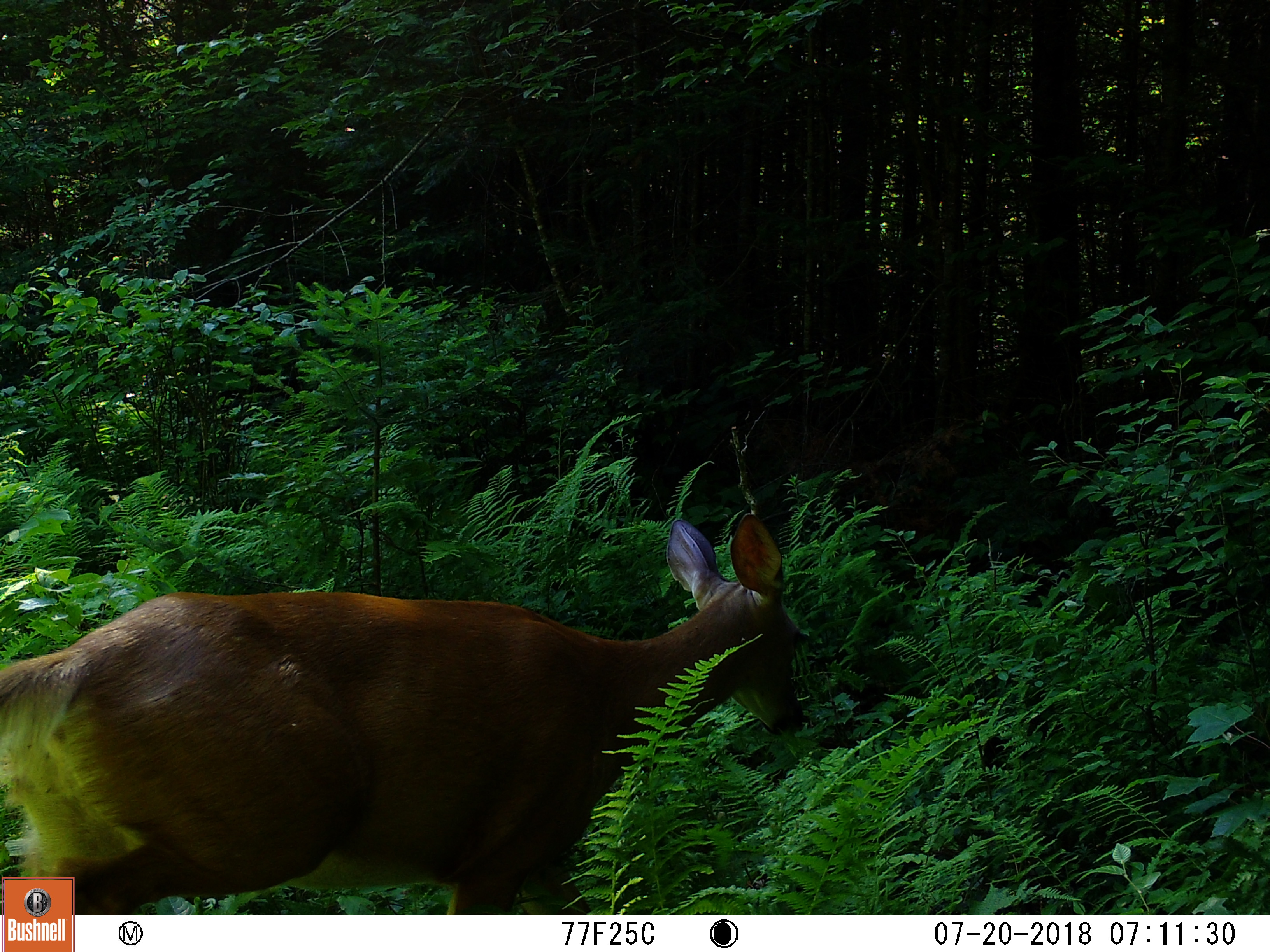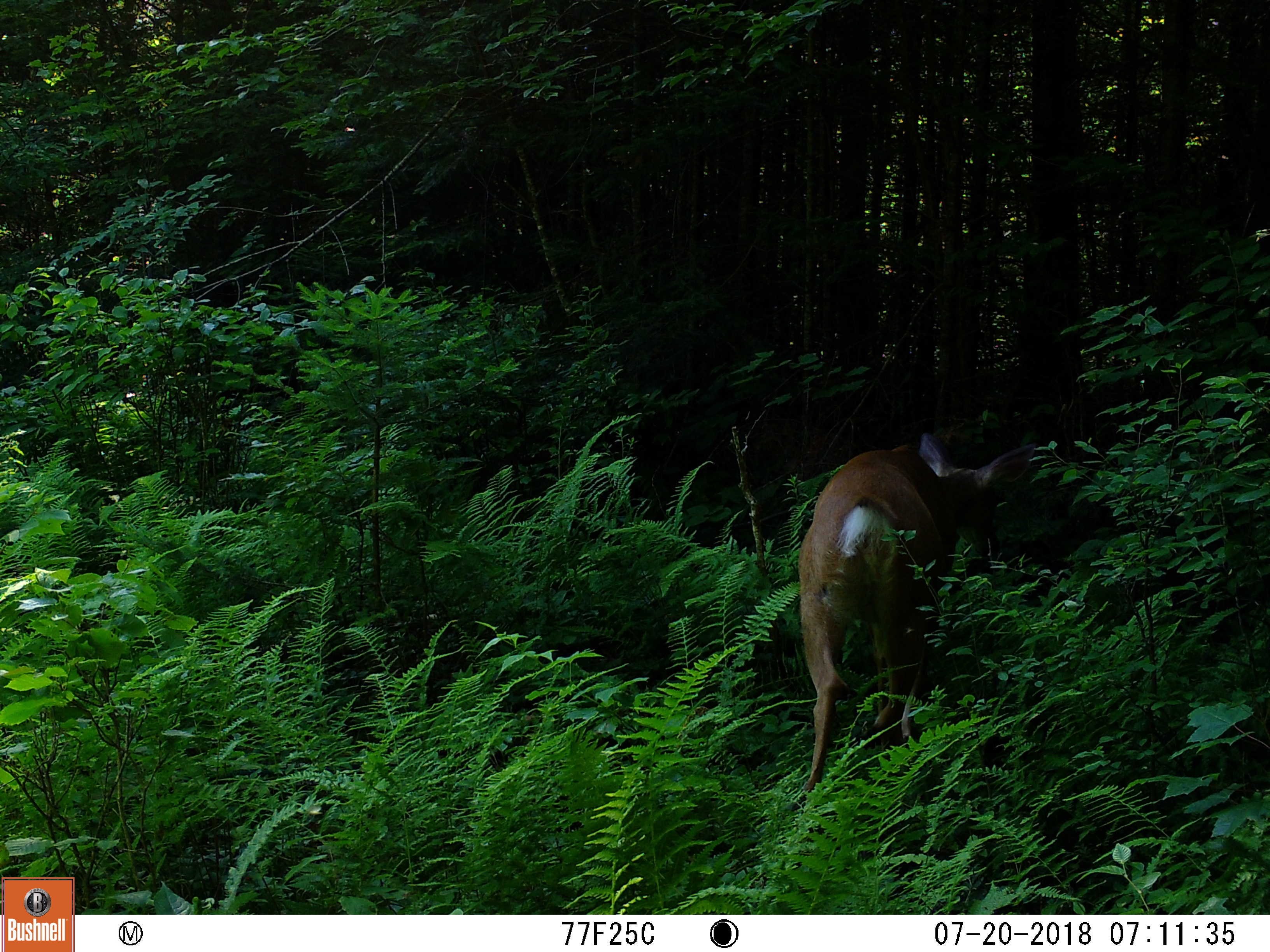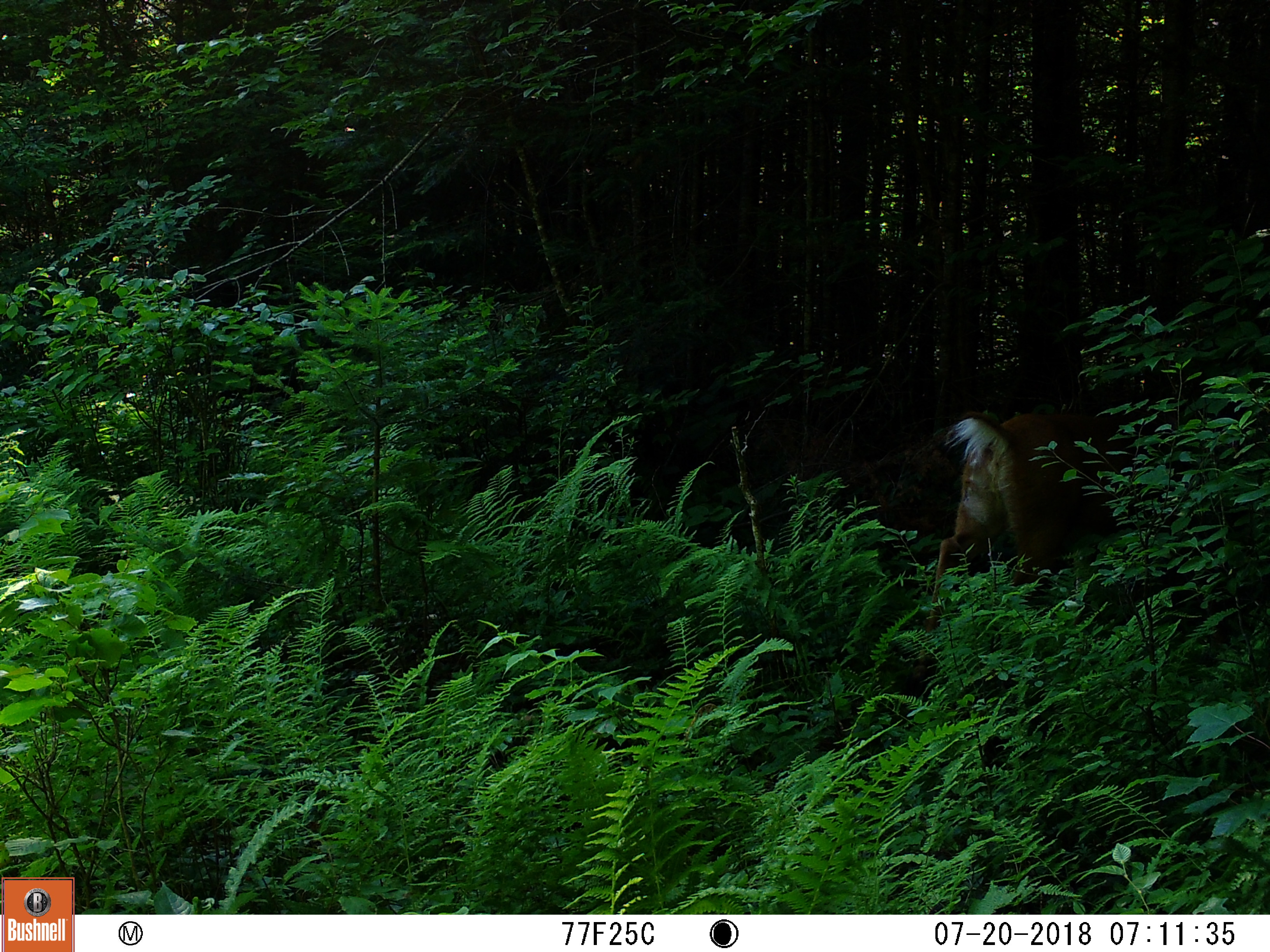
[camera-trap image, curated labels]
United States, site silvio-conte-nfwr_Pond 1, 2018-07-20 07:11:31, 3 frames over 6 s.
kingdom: Animalia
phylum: Chordata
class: Mammalia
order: Artiodactyla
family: Cervidae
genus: Odocoileus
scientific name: Odocoileus virginianus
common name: white-tailed deer